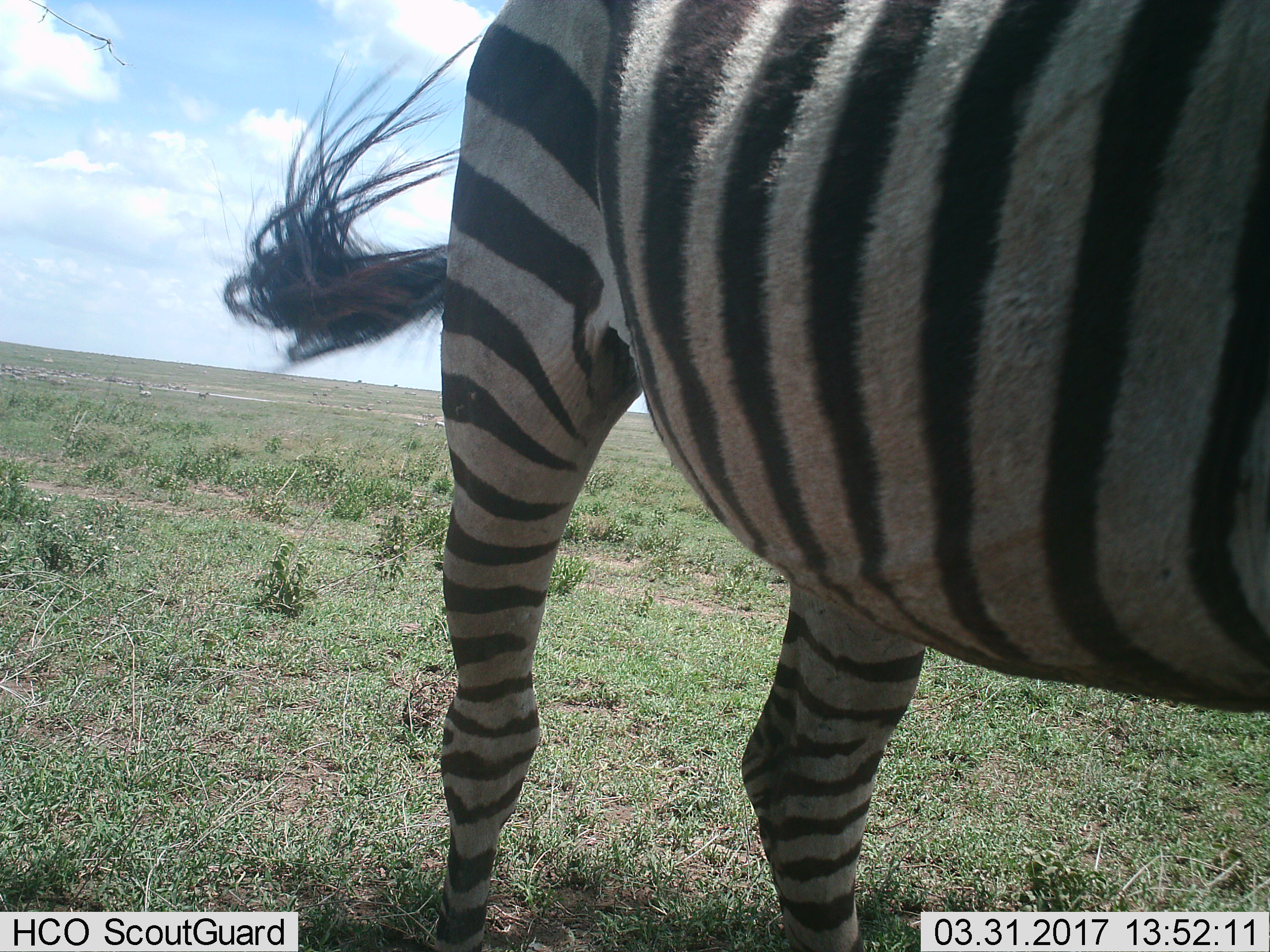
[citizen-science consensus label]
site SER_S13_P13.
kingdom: Animalia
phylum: Chordata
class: Mammalia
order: Perissodactyla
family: Equidae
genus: Equus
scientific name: Equus quagga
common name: plains zebra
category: zebraplains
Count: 1.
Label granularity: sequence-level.